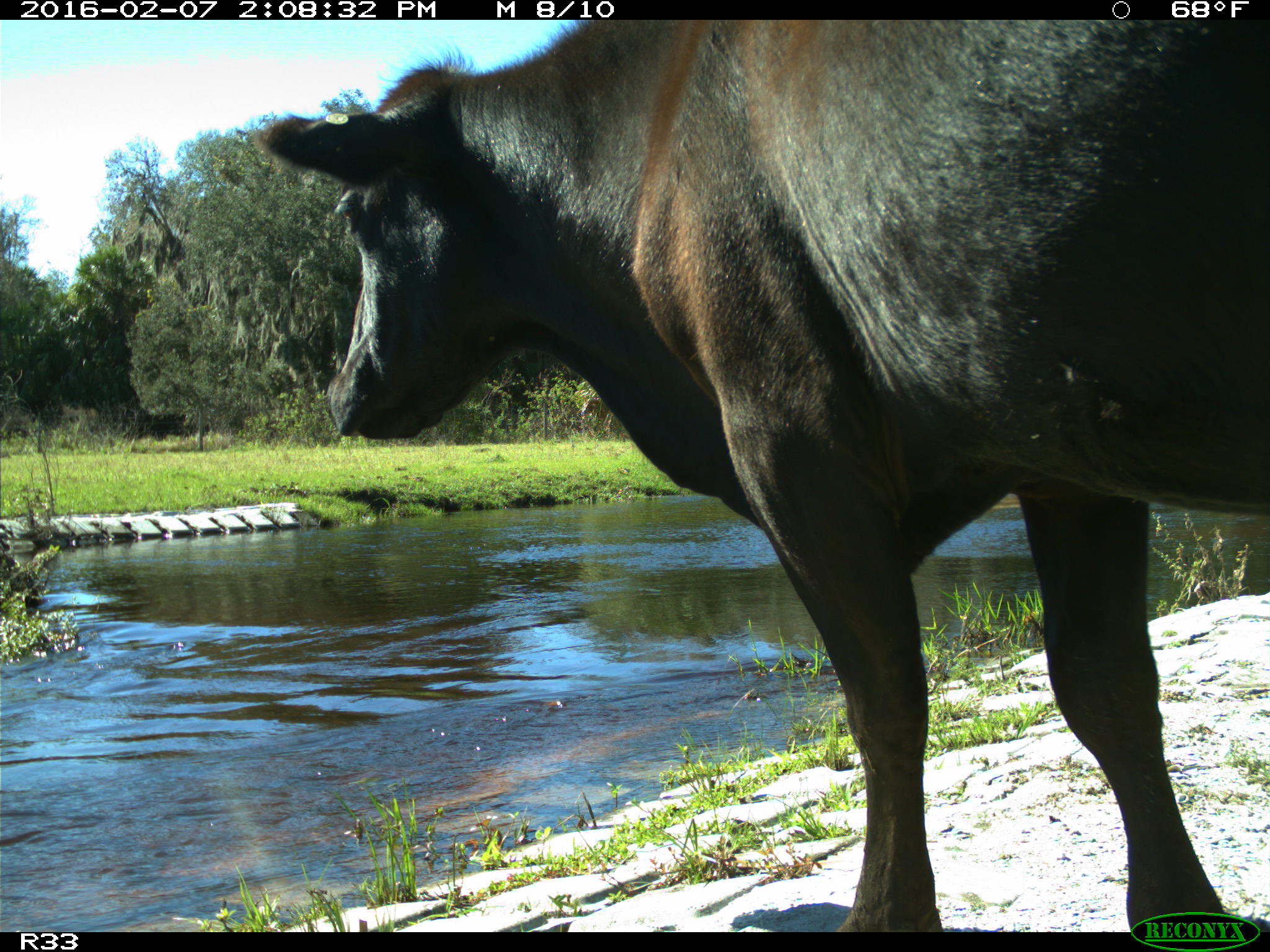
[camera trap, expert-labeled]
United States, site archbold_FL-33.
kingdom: Animalia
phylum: Chordata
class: Mammalia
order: Artiodactyla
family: Bovidae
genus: Bos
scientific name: Bos taurus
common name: domestic cow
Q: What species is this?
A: Bos taurus (domestic cow).